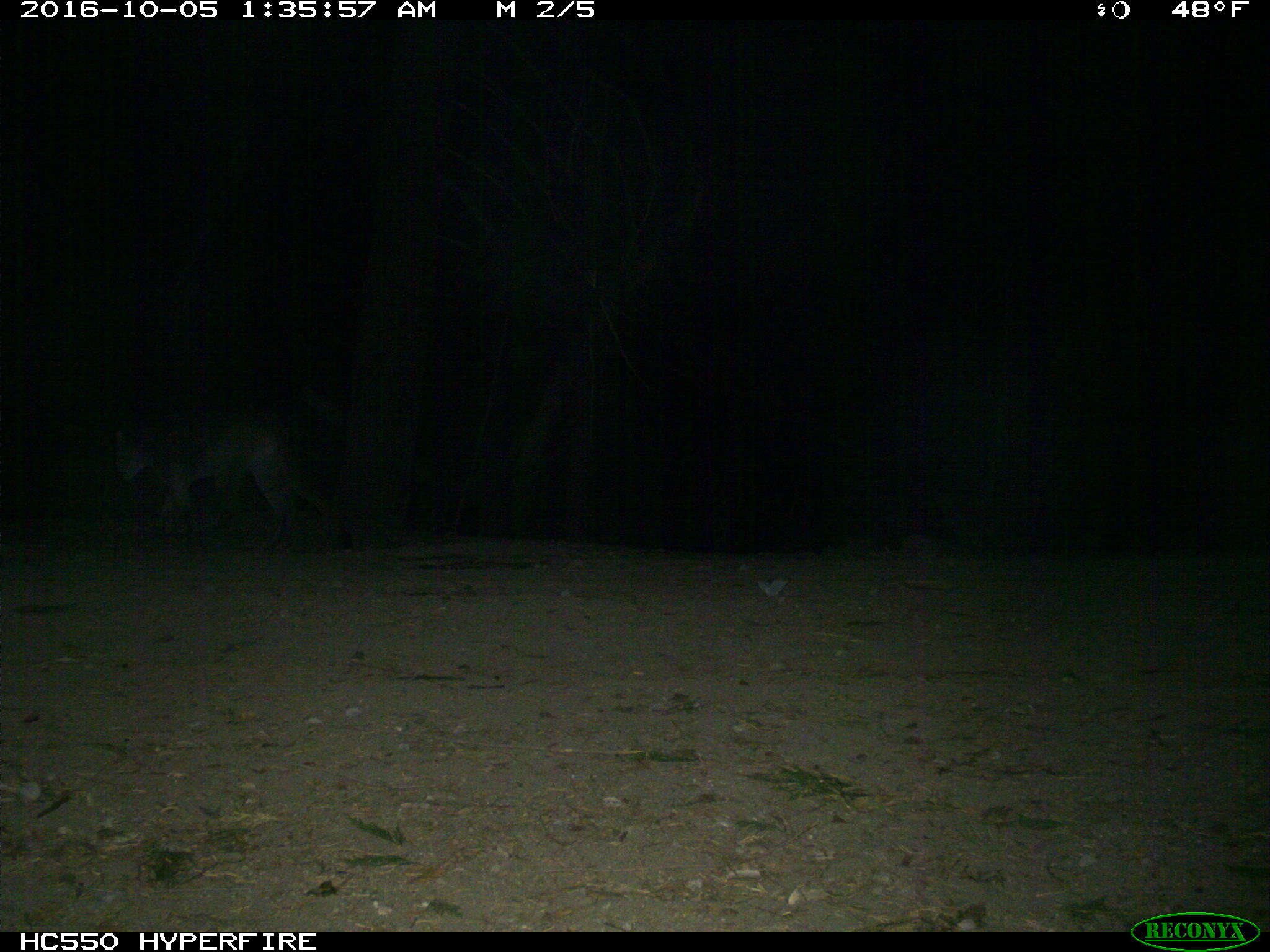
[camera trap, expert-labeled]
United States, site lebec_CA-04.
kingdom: Animalia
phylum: Chordata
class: Mammalia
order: Carnivora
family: Felidae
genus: Puma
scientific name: Puma concolor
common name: mountain lion